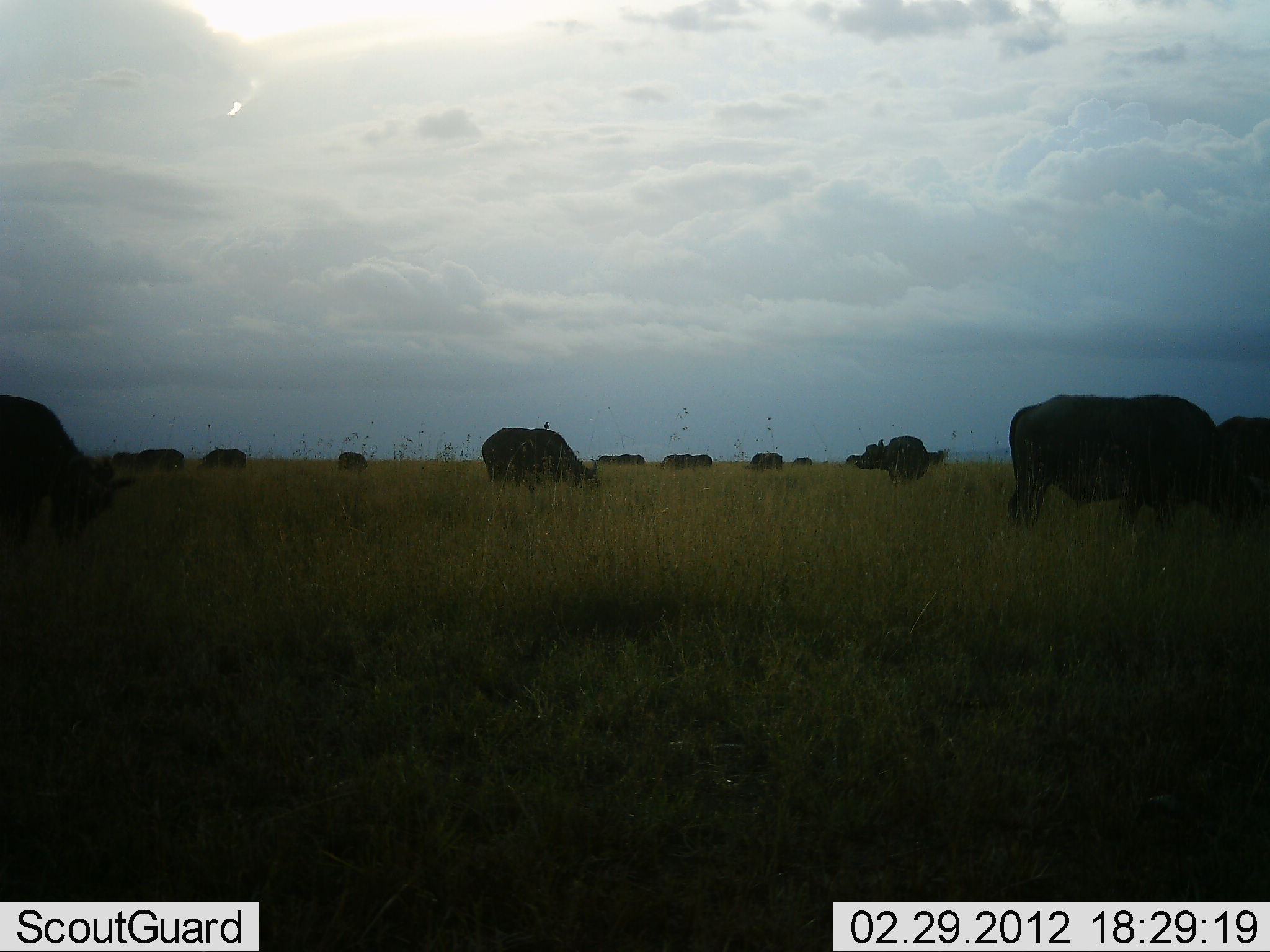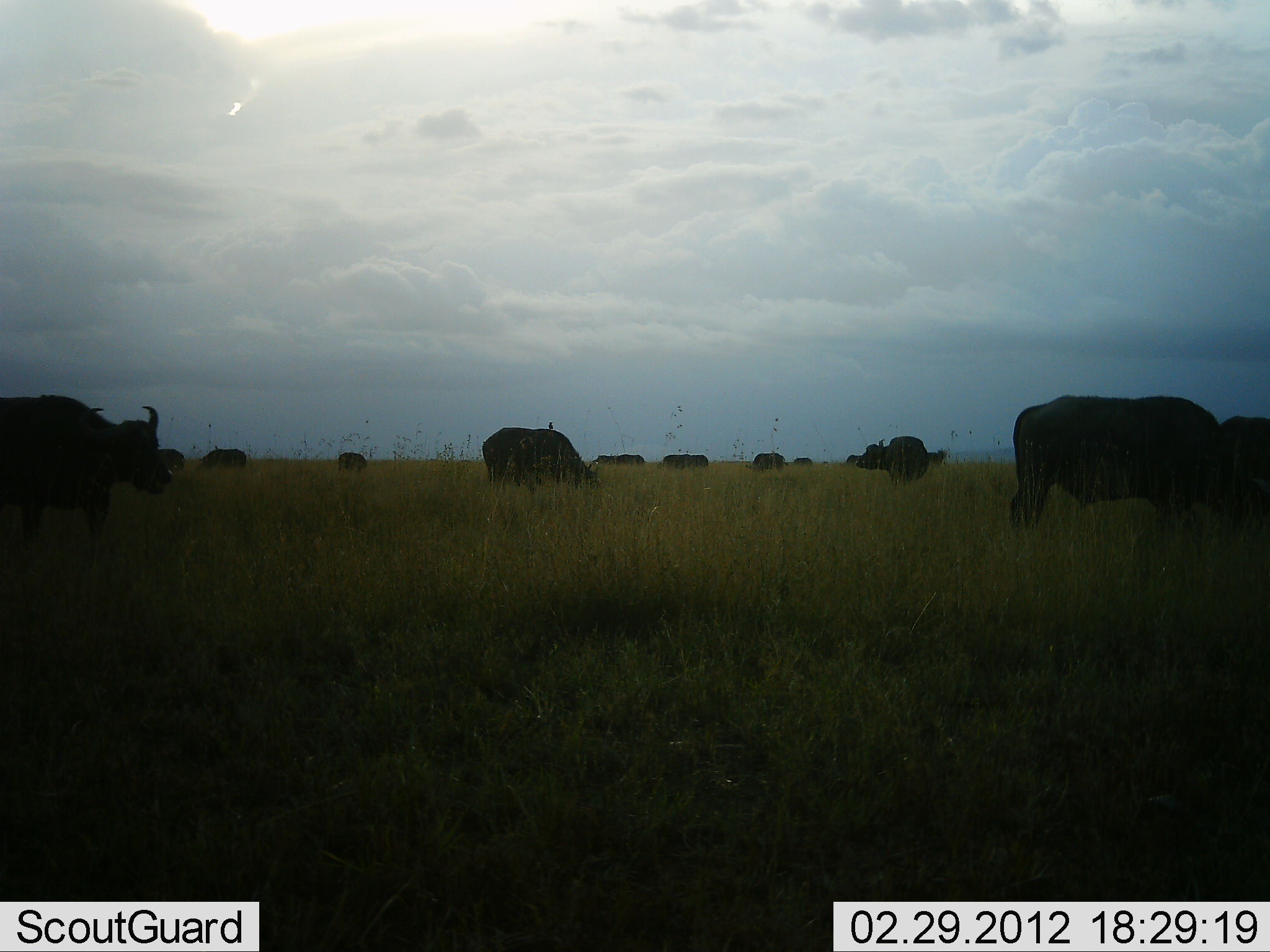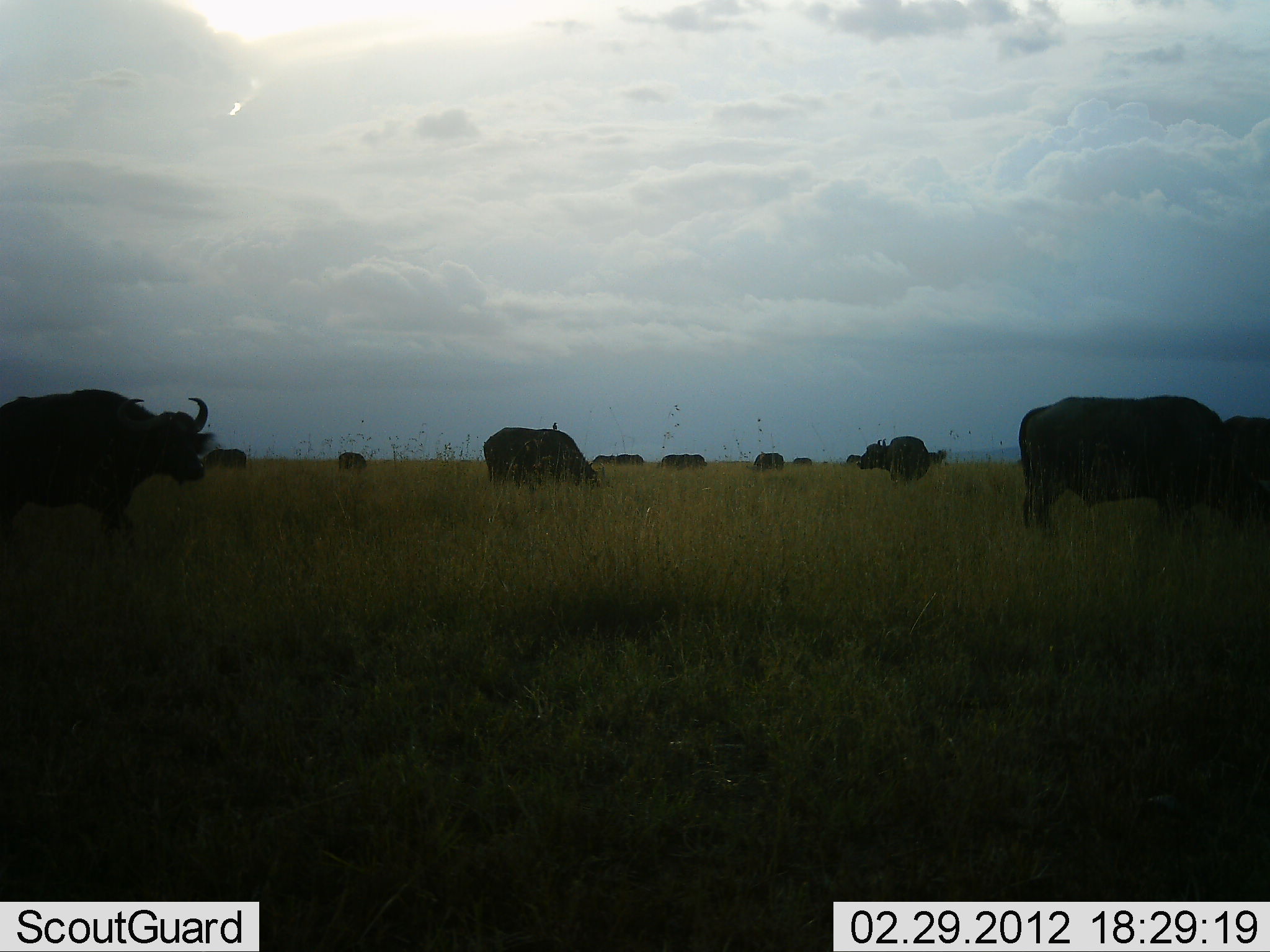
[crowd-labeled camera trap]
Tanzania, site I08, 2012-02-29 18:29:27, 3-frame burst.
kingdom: Animalia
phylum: Chordata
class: Mammalia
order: Artiodactyla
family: Bovidae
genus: Syncerus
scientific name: Syncerus caffer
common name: cape buffalo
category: buffalo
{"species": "buffalo (cape buffalo) (Syncerus caffer)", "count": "11-50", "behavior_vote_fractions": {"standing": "67%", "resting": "0%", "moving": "41%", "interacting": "0%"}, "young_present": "0%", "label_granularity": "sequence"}